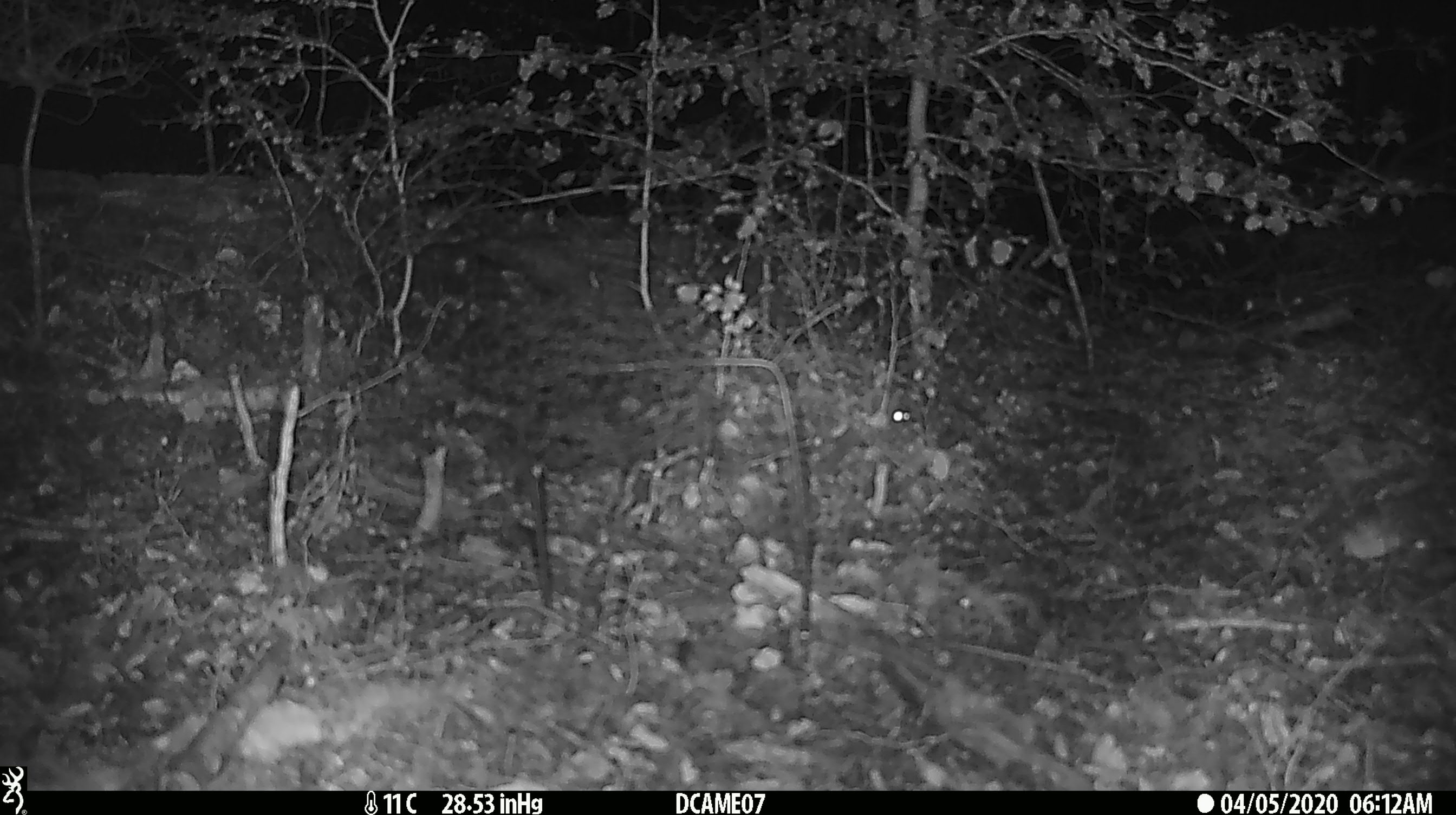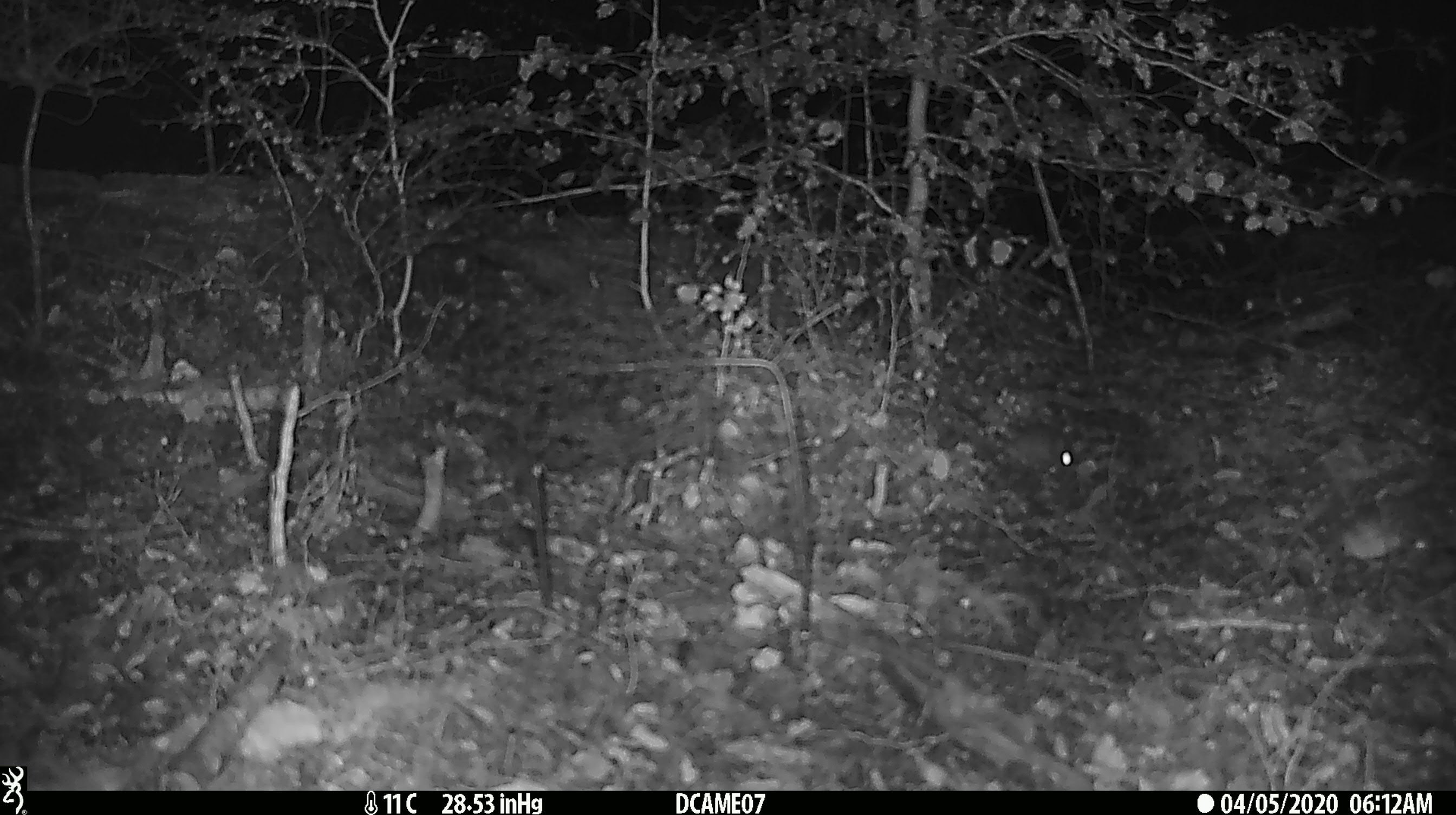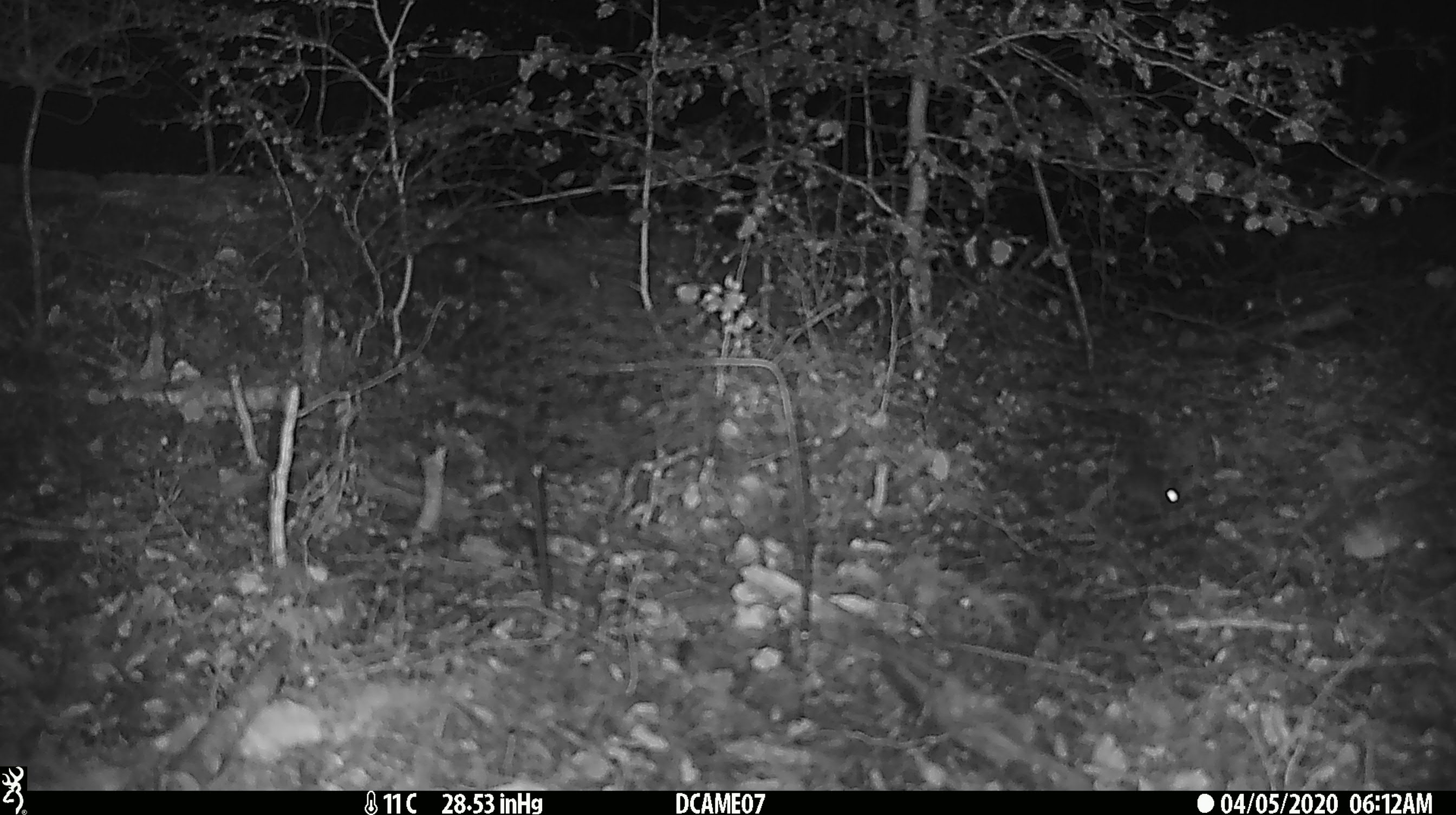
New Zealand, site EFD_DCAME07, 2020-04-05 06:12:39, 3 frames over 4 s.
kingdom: Animalia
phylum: Chordata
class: Mammalia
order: Rodentia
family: Muridae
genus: Mus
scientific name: Mus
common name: mouse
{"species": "mouse (Mus)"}